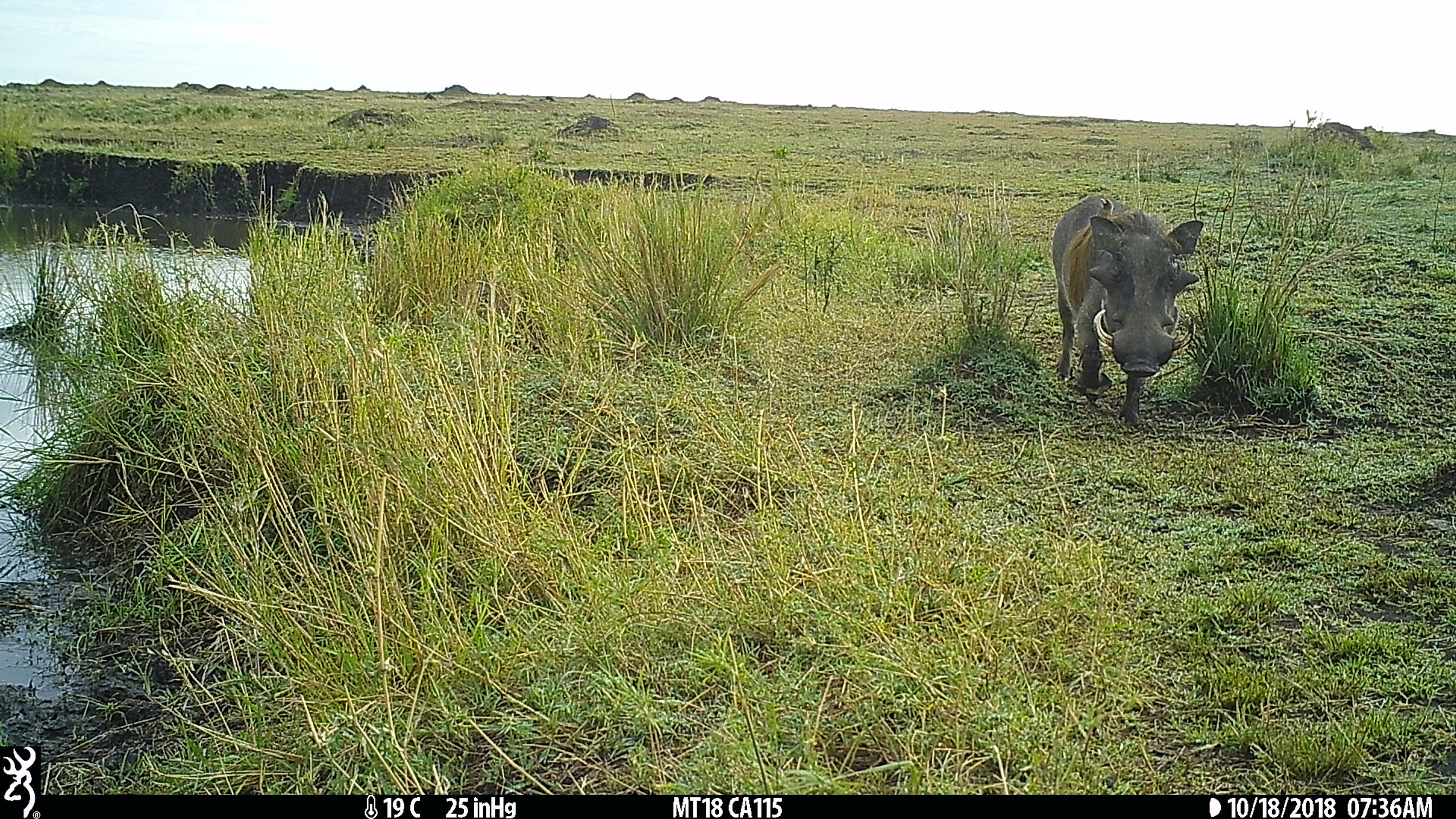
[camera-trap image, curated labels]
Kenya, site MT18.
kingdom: Animalia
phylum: Chordata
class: Mammalia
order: Artiodactyla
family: Suidae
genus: Phacochoerus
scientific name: Phacochoerus africanus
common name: common warthog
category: warthog